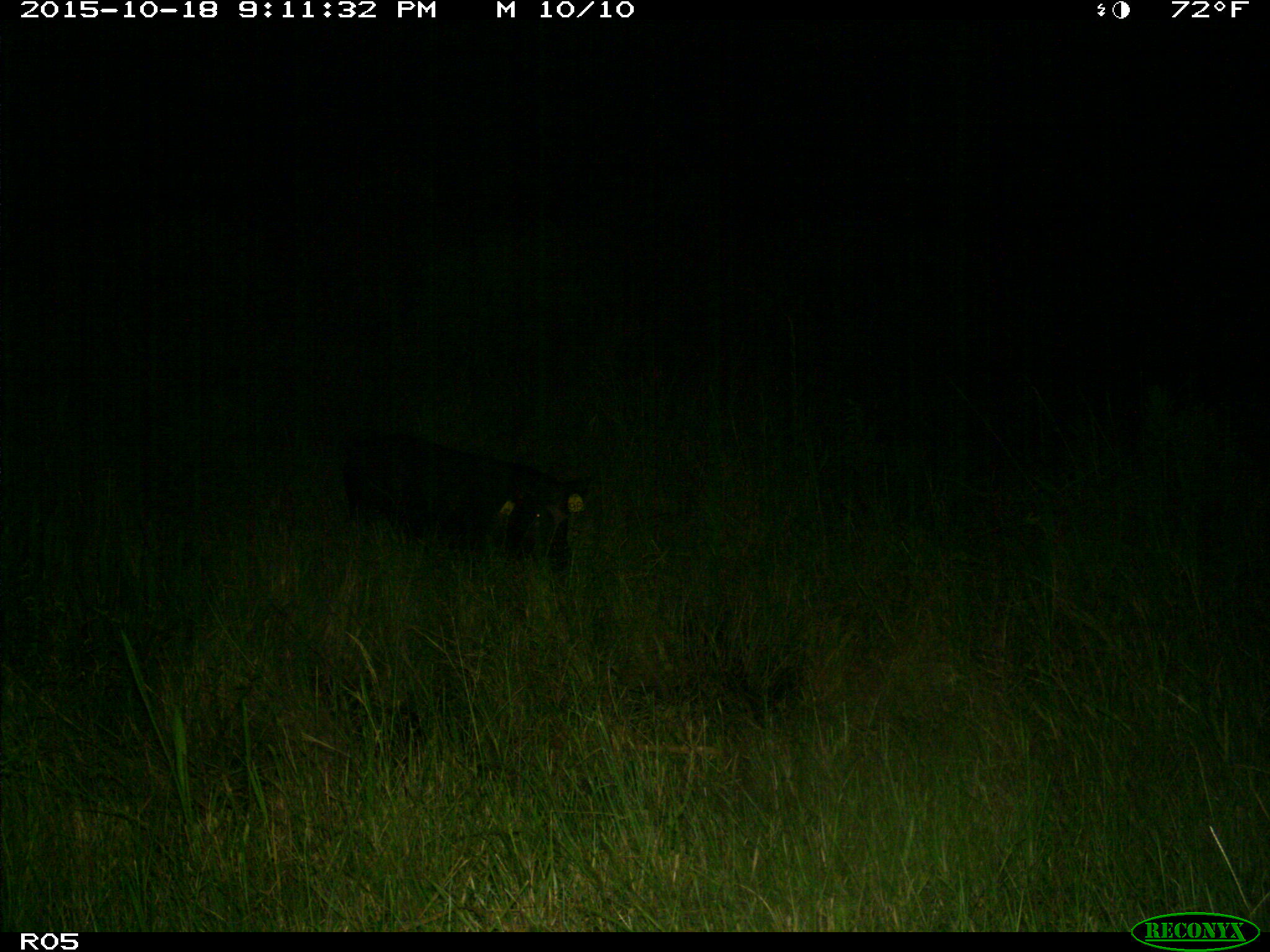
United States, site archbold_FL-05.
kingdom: Animalia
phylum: Chordata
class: Mammalia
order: Artiodactyla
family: Suidae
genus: Sus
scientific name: Sus scrofa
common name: wild boar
Sus scrofa (wild boar).